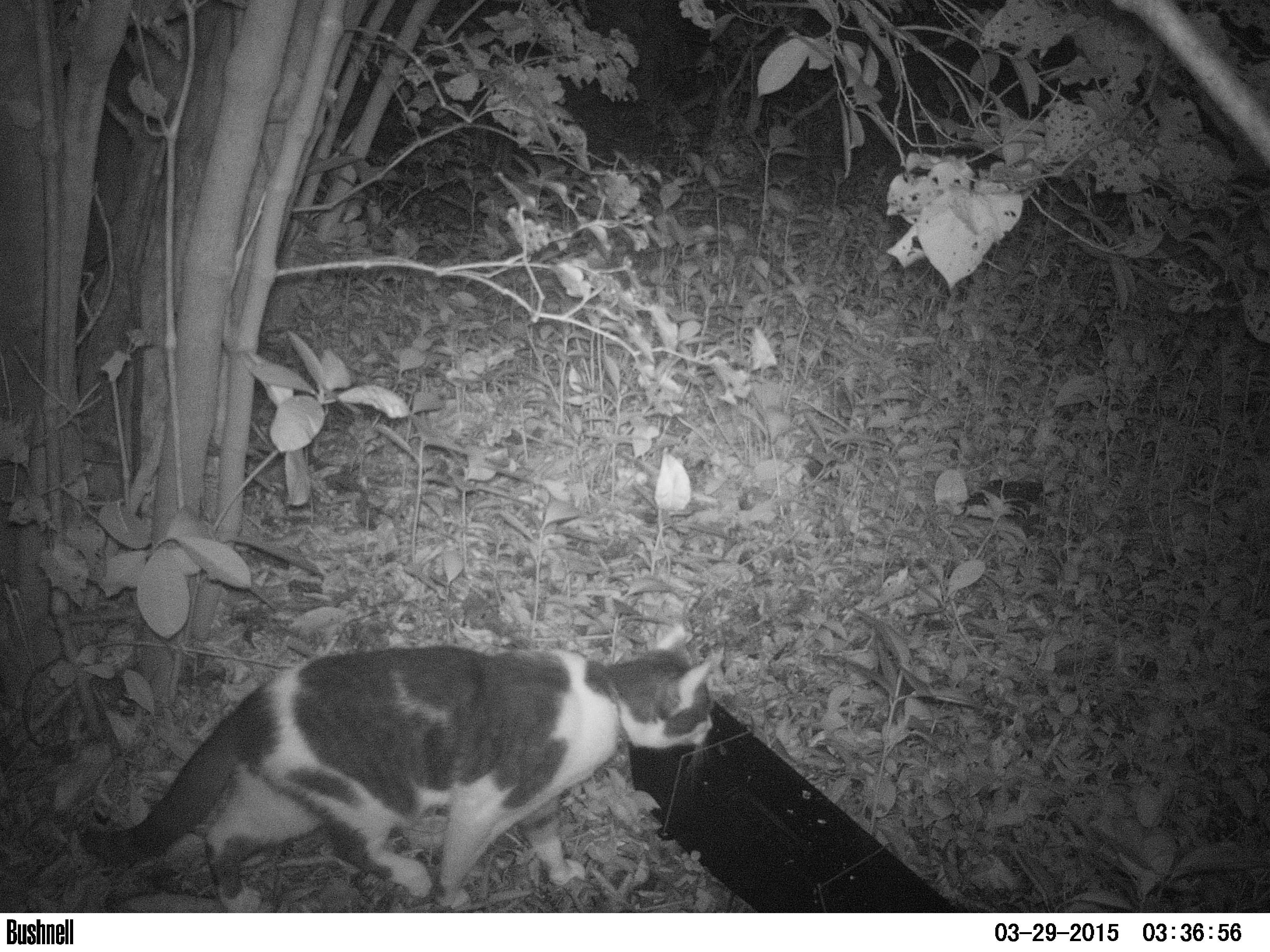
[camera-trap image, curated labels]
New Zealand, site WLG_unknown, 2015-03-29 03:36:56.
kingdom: Animalia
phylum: Chordata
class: Mammalia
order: Carnivora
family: Felidae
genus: Felis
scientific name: Felis catus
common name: domestic cat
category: cat